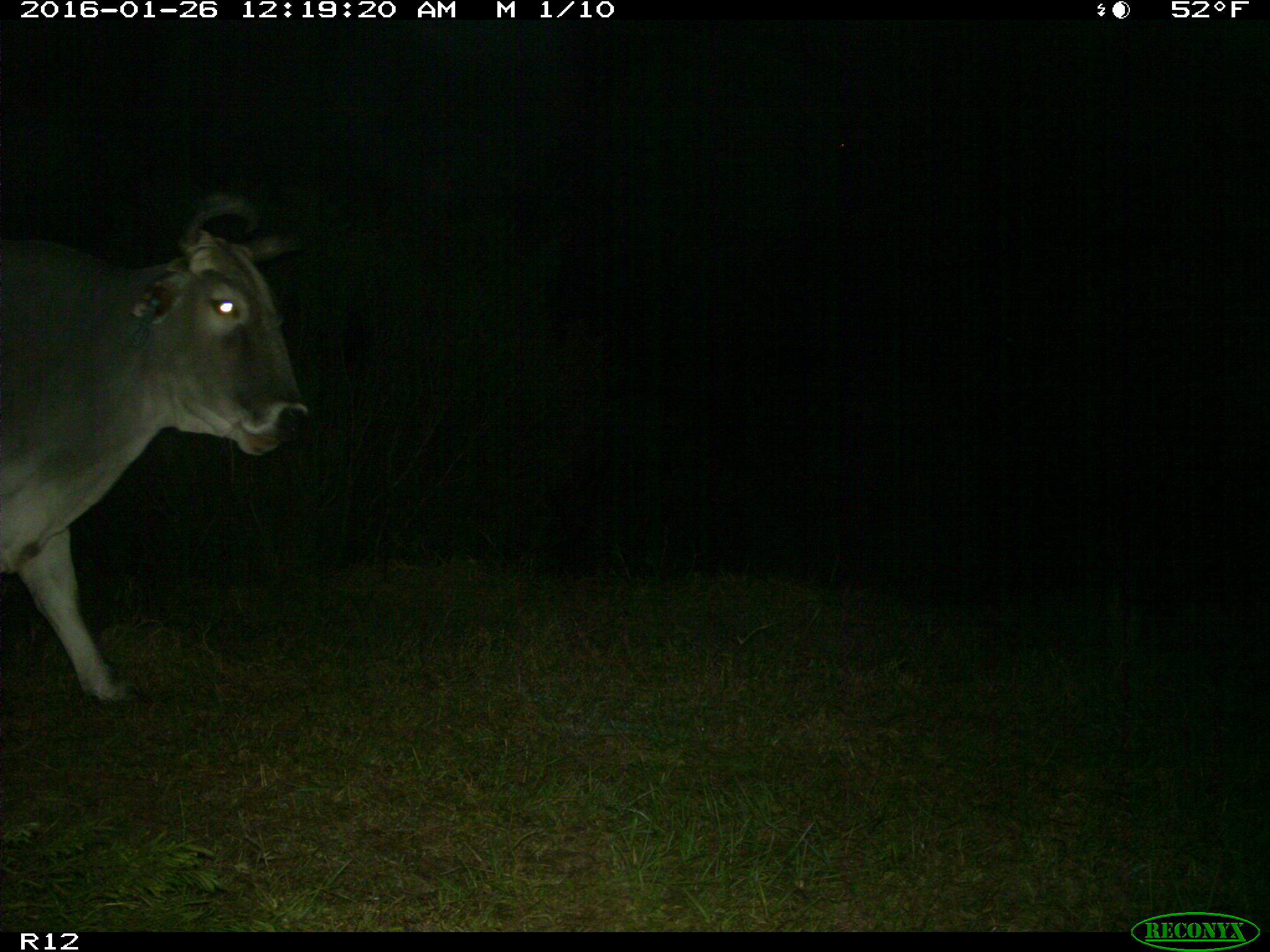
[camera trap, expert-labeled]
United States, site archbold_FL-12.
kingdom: Animalia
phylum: Chordata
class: Mammalia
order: Artiodactyla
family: Bovidae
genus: Bos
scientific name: Bos taurus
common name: domestic cow